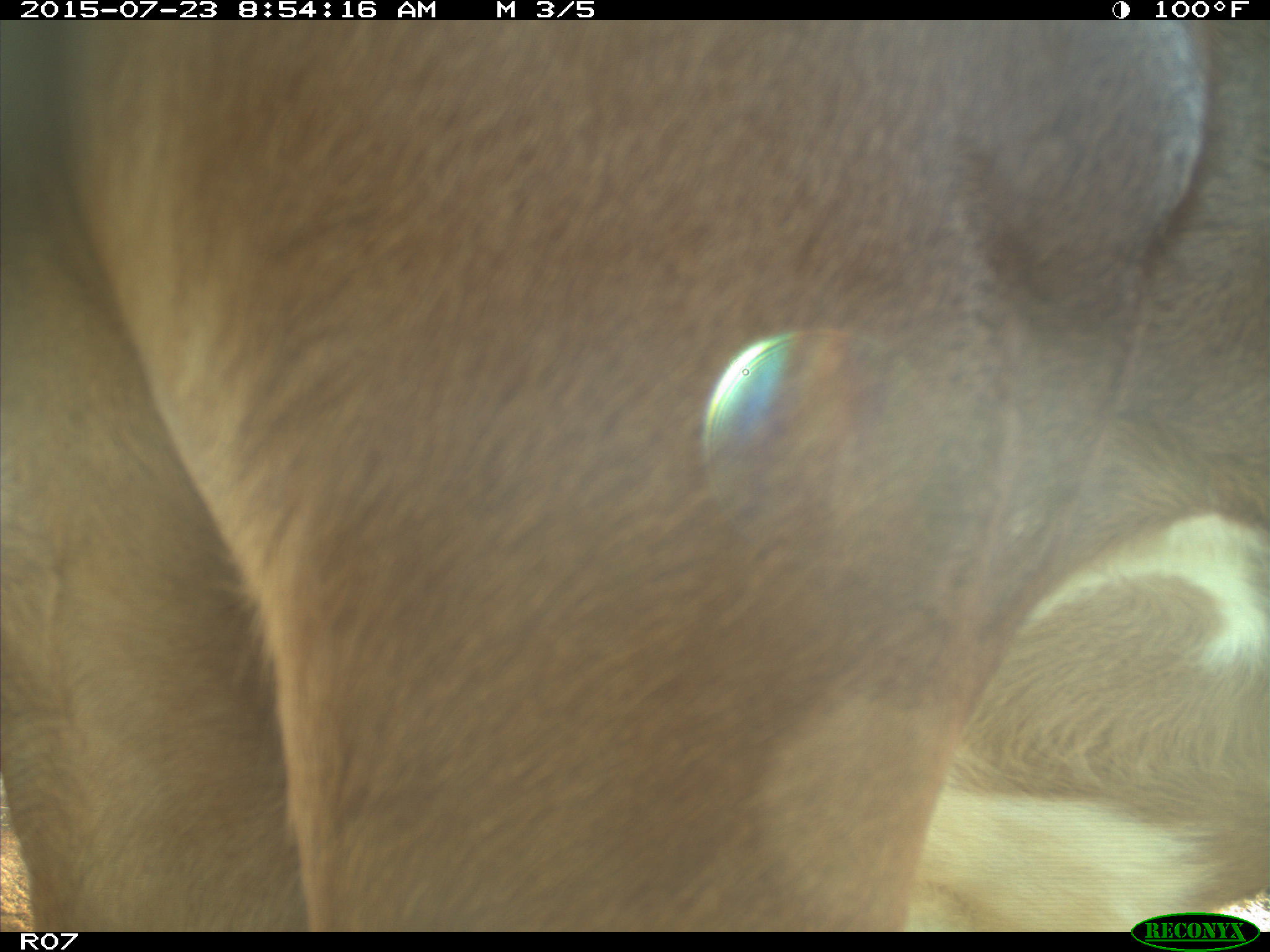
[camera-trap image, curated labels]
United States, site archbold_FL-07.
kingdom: Animalia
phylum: Chordata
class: Mammalia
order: Artiodactyla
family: Bovidae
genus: Bos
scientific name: Bos taurus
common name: domestic cow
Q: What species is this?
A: Bos taurus (domestic cow).